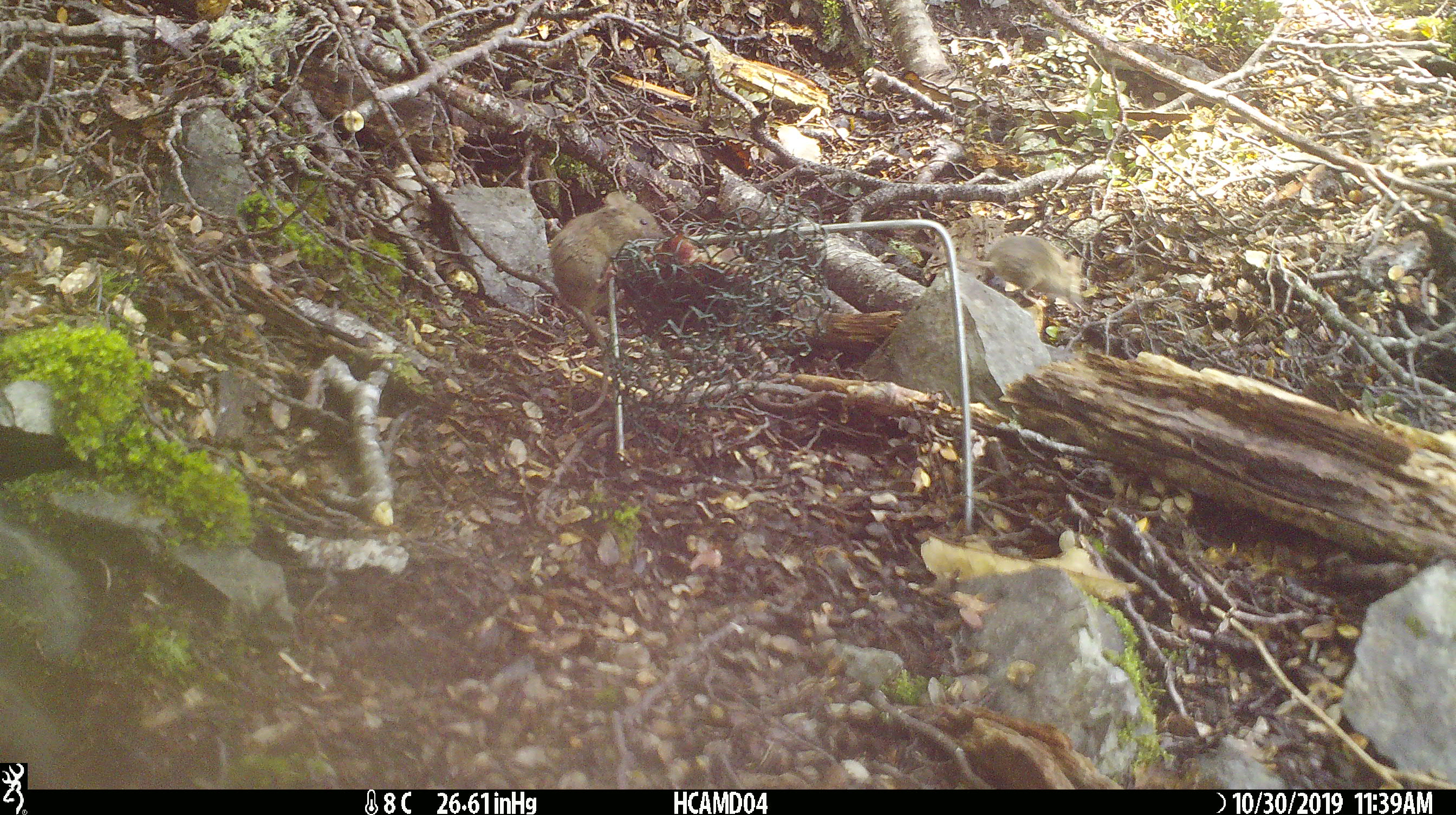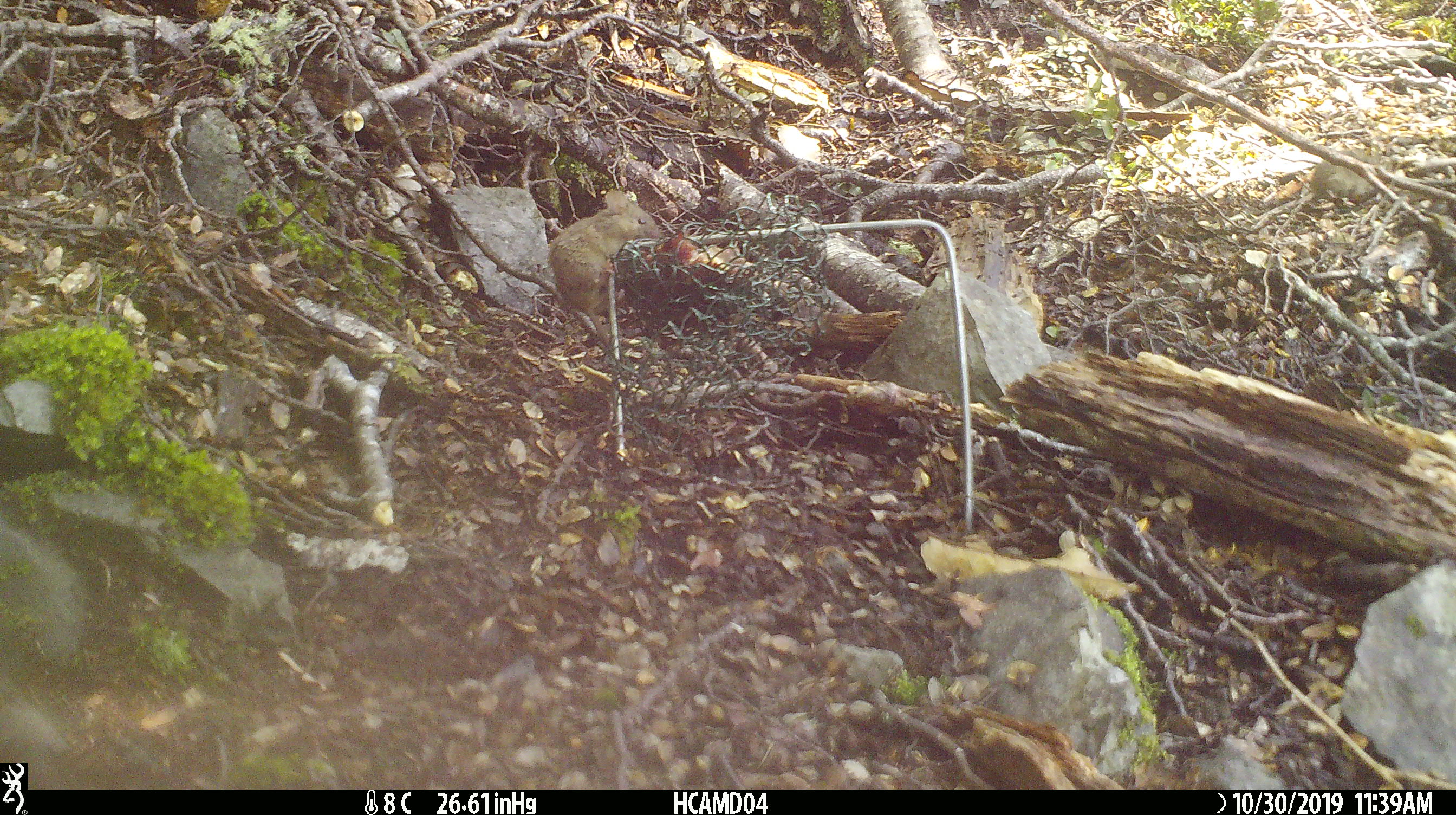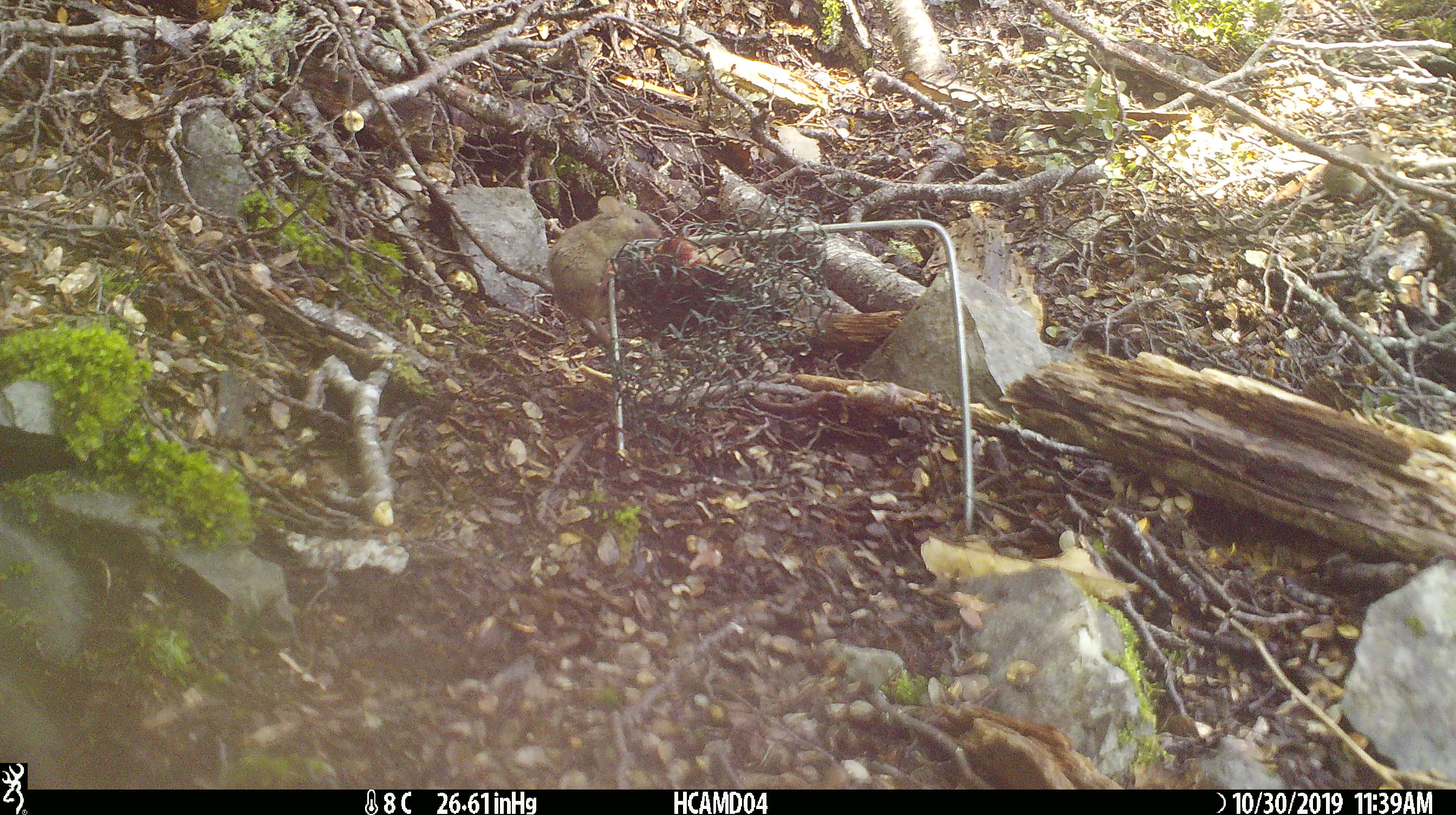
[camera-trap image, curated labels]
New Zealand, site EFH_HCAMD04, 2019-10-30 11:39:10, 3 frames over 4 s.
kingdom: Animalia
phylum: Chordata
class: Mammalia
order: Rodentia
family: Muridae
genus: Mus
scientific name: Mus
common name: mouse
Mouse (Mus).